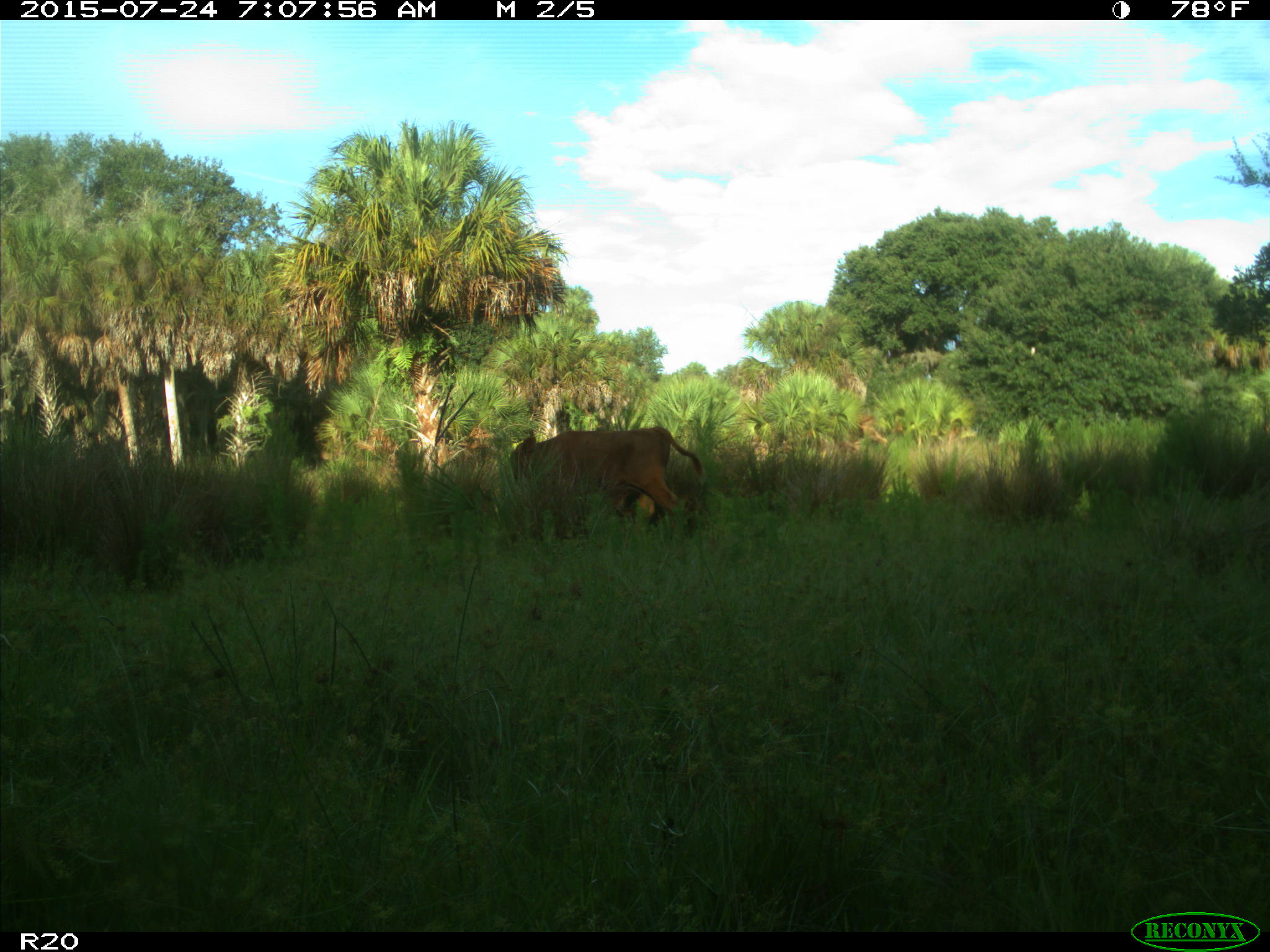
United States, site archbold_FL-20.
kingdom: Animalia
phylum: Chordata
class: Mammalia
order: Artiodactyla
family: Bovidae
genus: Bos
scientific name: Bos taurus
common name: domestic cow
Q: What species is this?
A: Bos taurus (domestic cow).